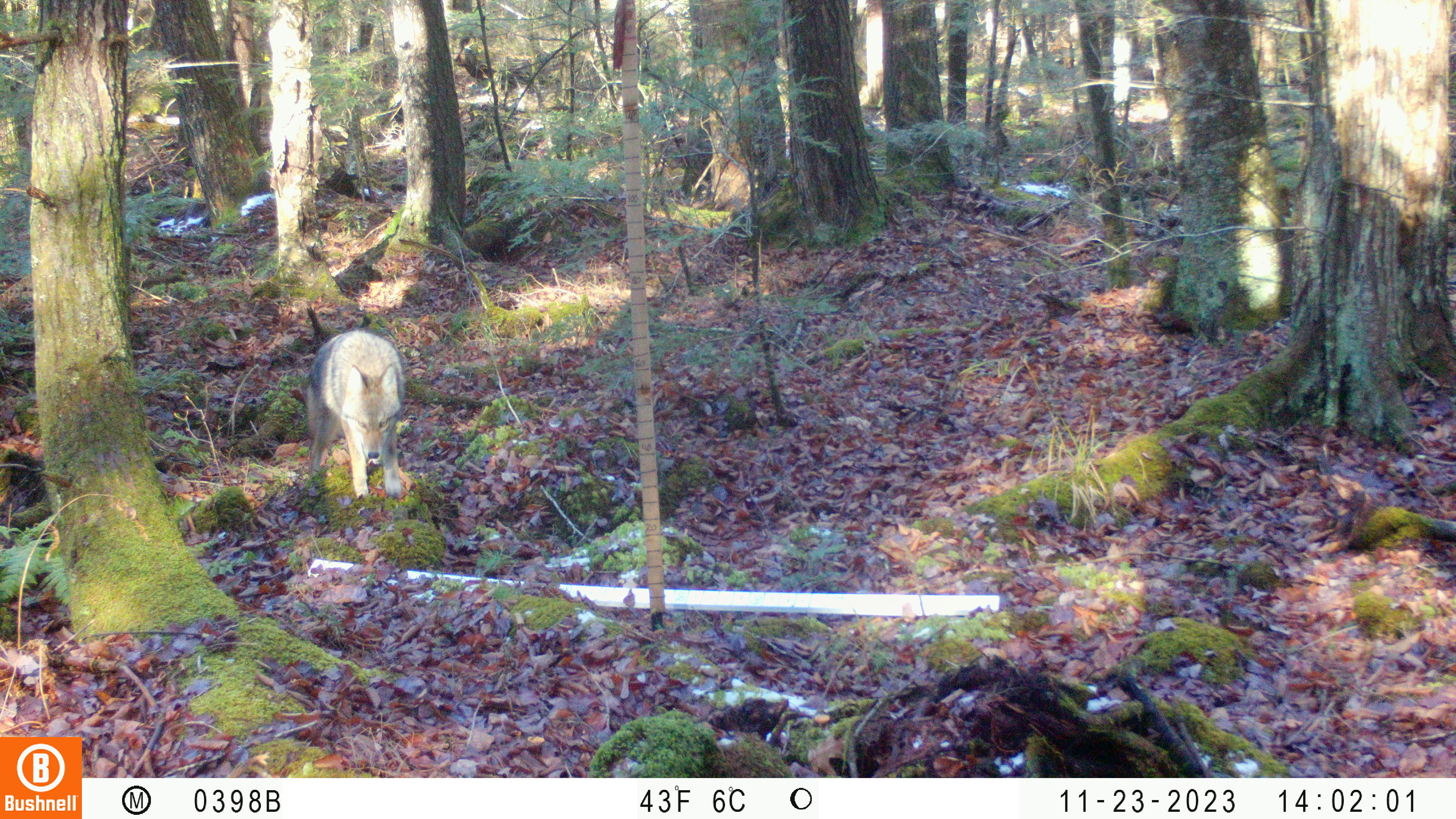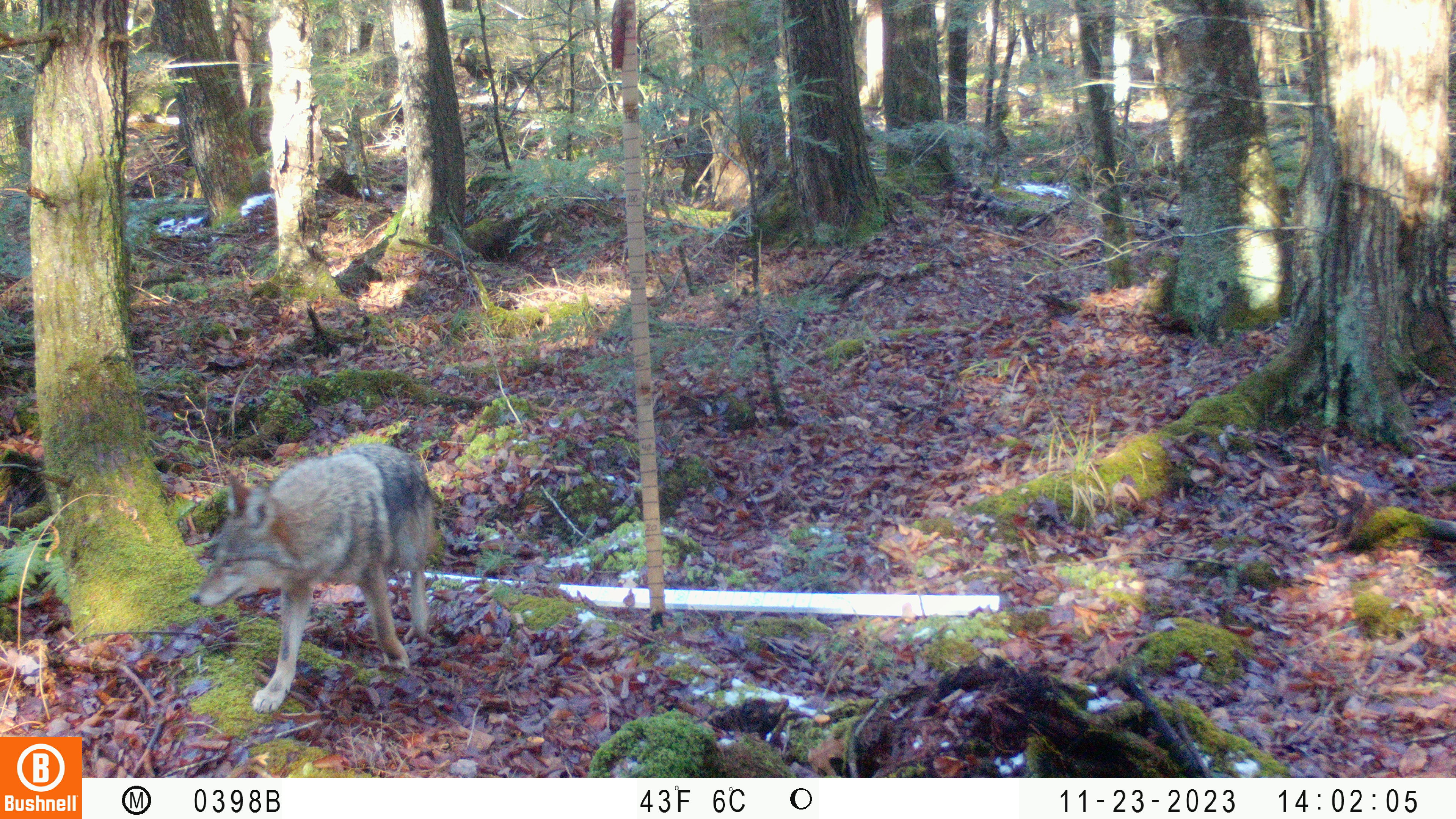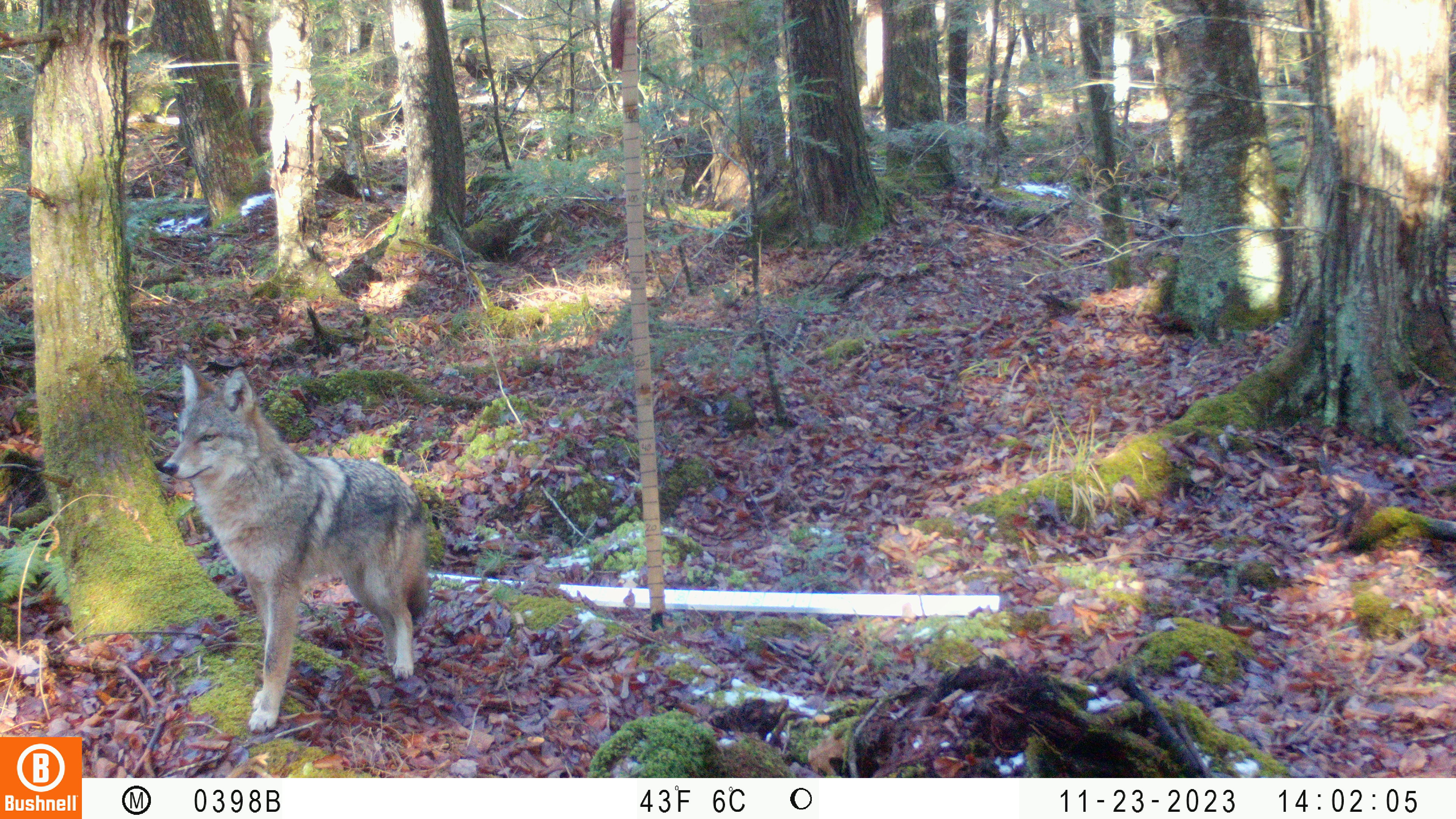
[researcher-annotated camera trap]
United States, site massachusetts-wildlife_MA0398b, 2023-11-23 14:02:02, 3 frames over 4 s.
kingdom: Animalia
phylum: Chordata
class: Mammalia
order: Carnivora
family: Canidae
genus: Canis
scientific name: Canis latrans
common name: coyote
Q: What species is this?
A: Coyote (Canis latrans).